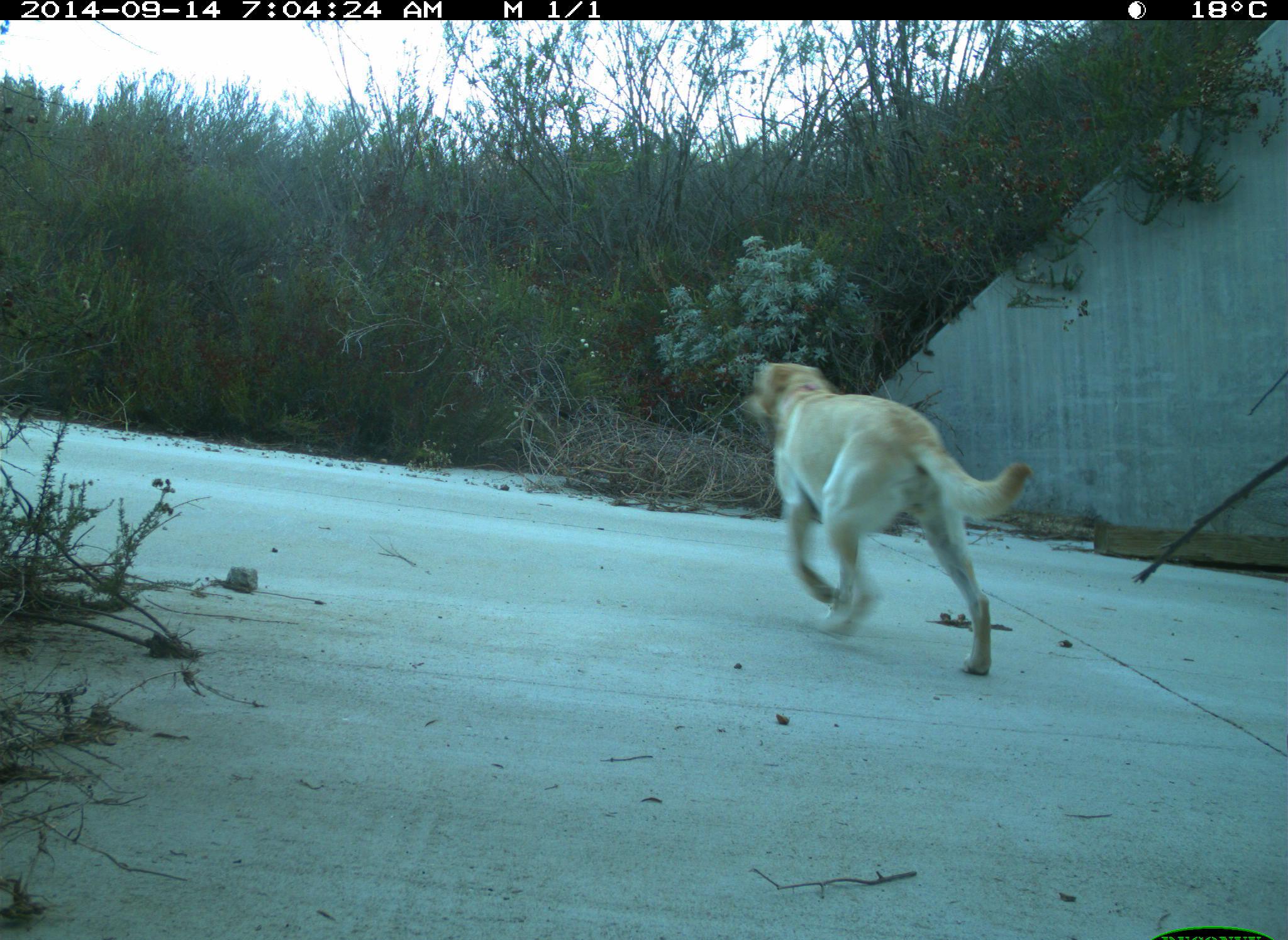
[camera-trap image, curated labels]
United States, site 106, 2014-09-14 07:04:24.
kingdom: Animalia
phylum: Chordata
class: Mammalia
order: Carnivora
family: Canidae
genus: Canis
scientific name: Canis familiaris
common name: domestic dog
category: dog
Dog (domestic dog) (Canis familiaris).